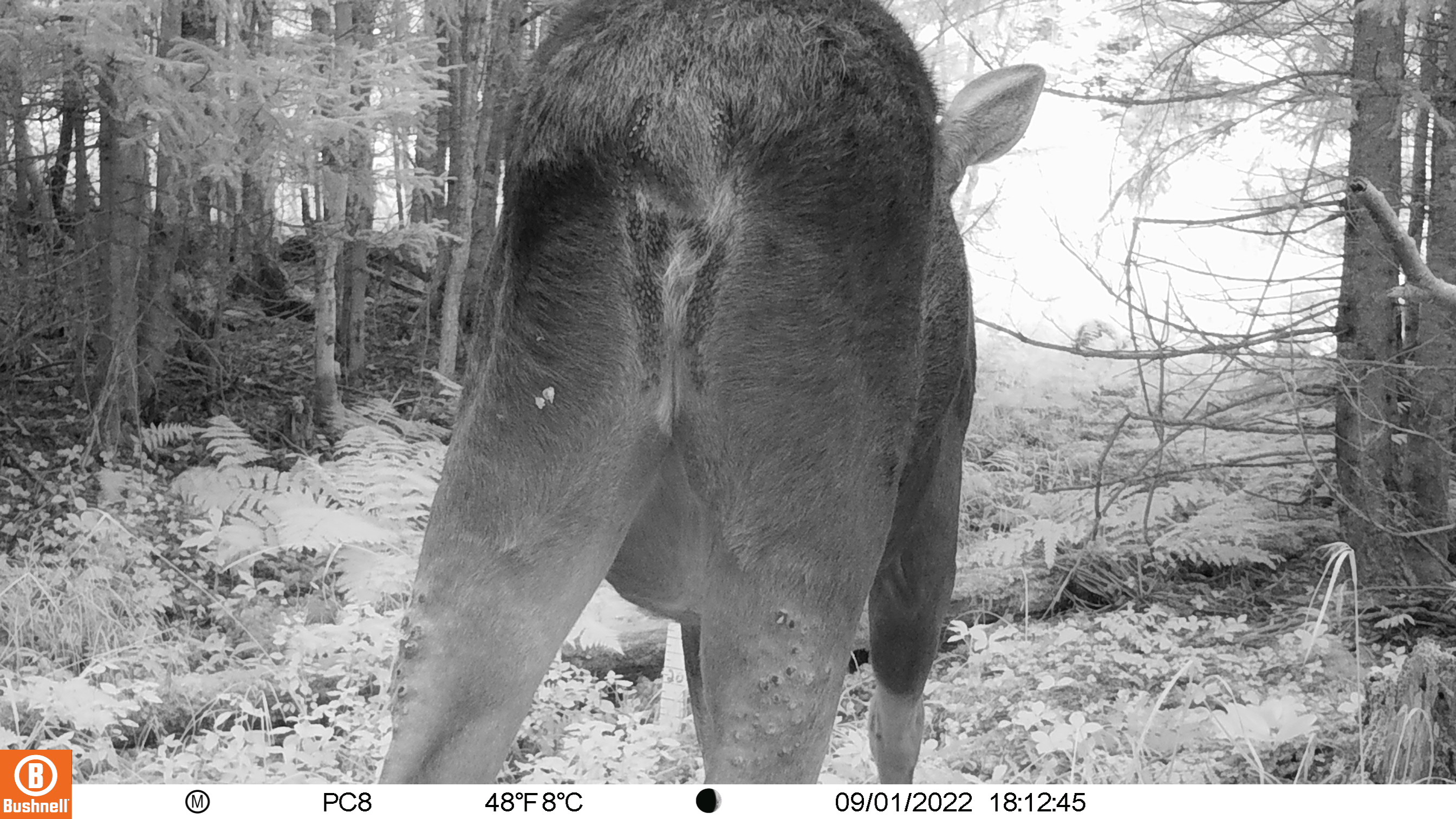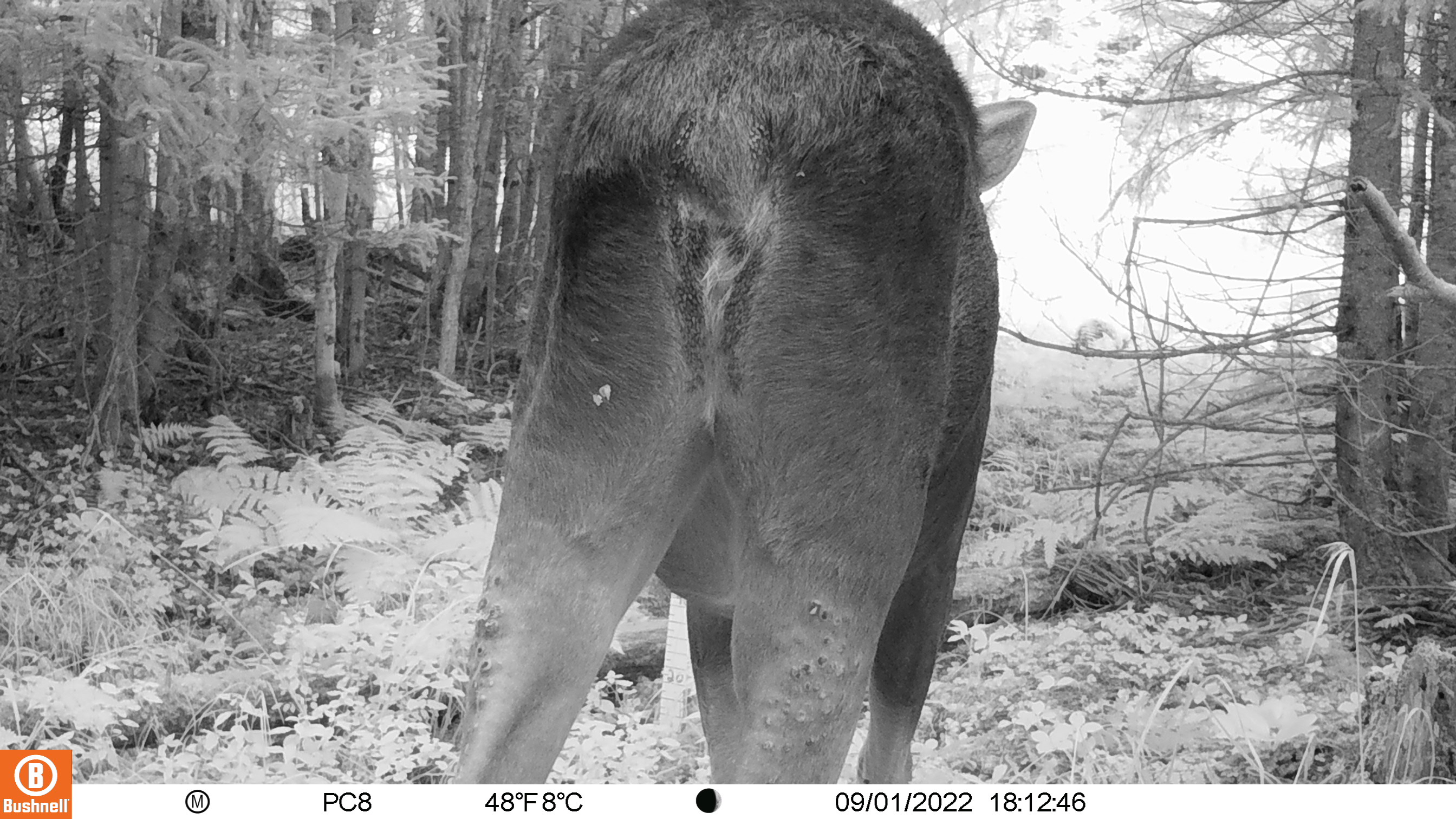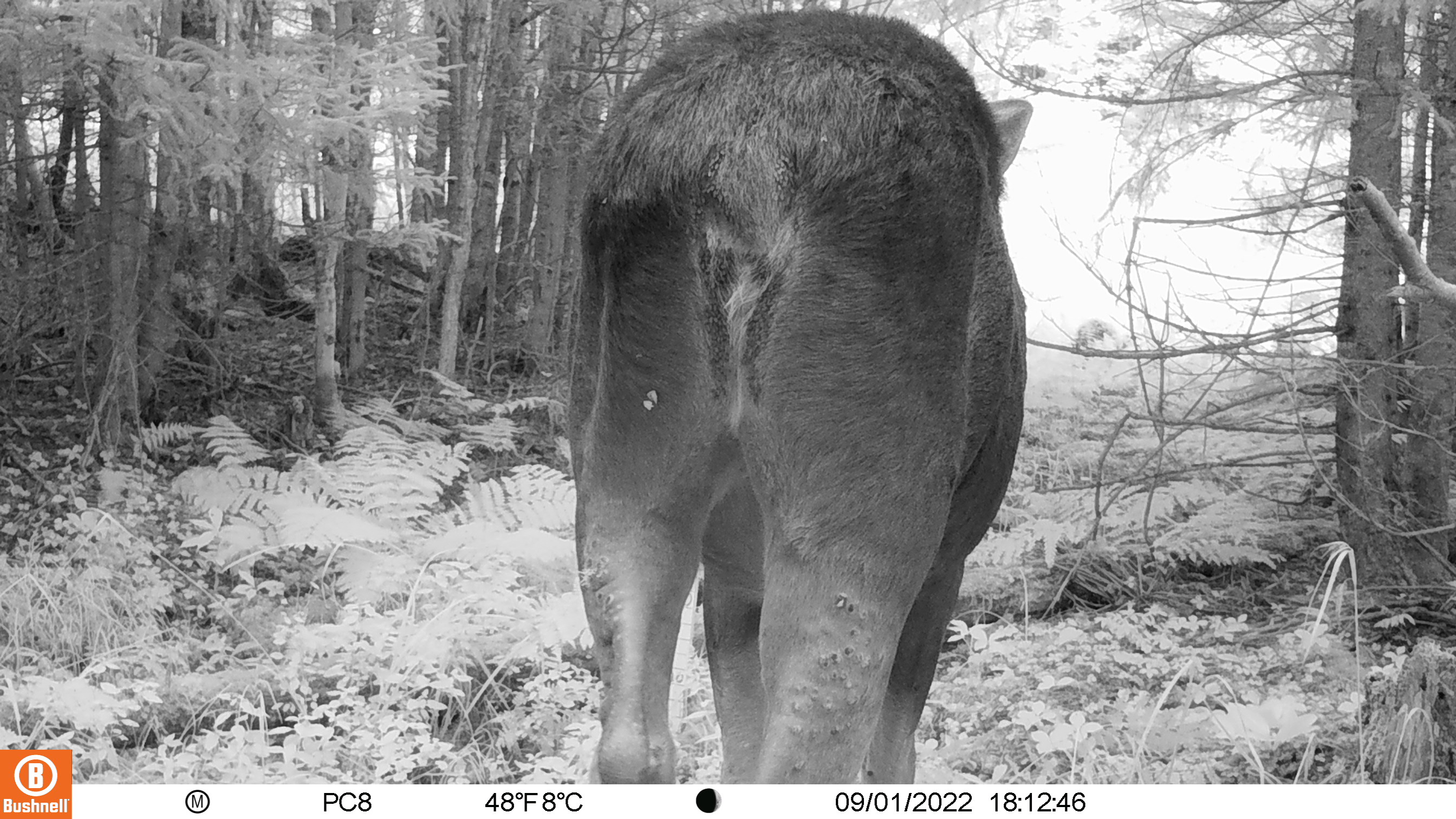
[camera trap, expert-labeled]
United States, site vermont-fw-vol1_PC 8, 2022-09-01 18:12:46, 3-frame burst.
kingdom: Animalia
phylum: Chordata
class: Mammalia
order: Artiodactyla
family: Cervidae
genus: Alces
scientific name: Alces alces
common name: moose